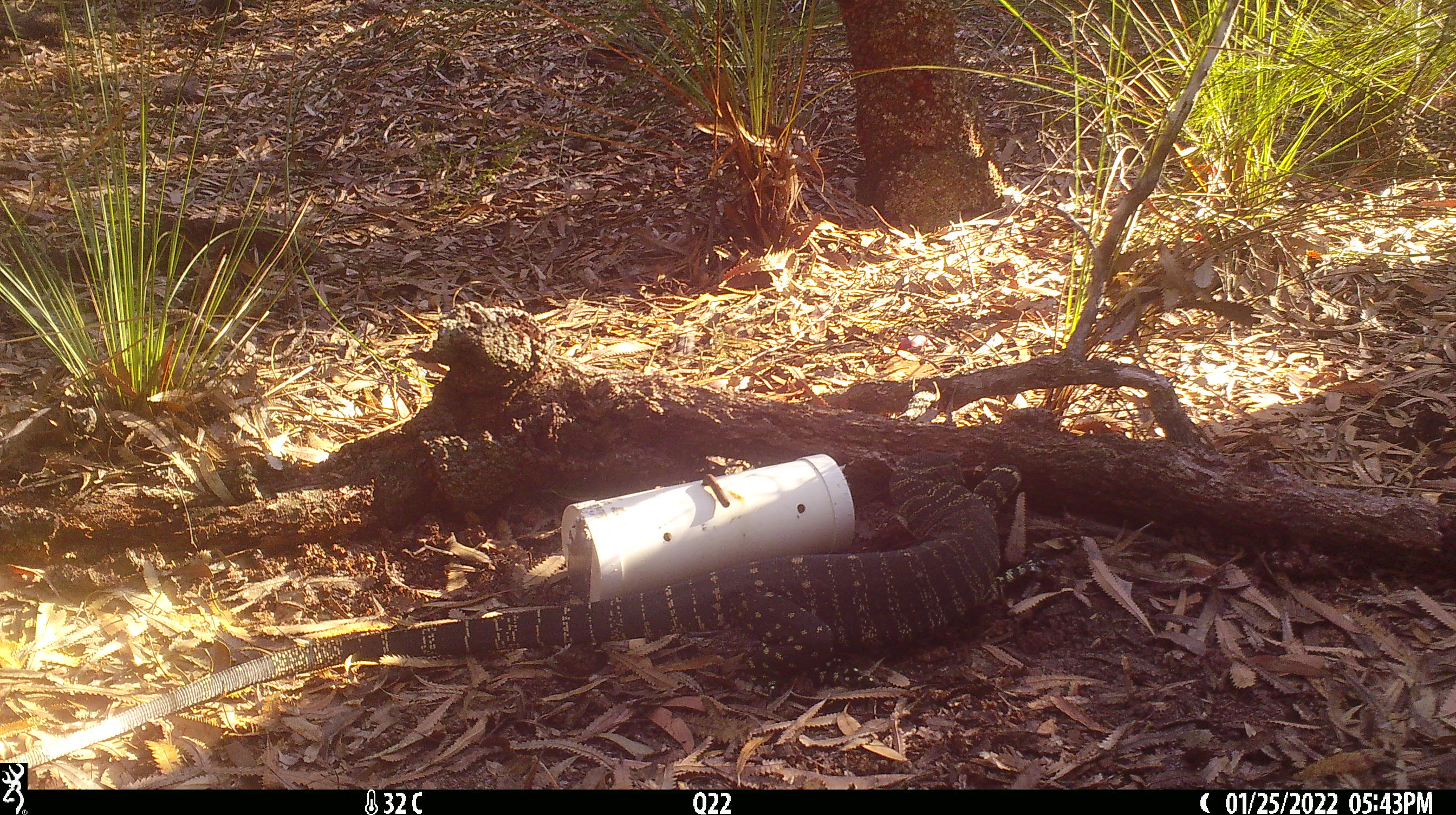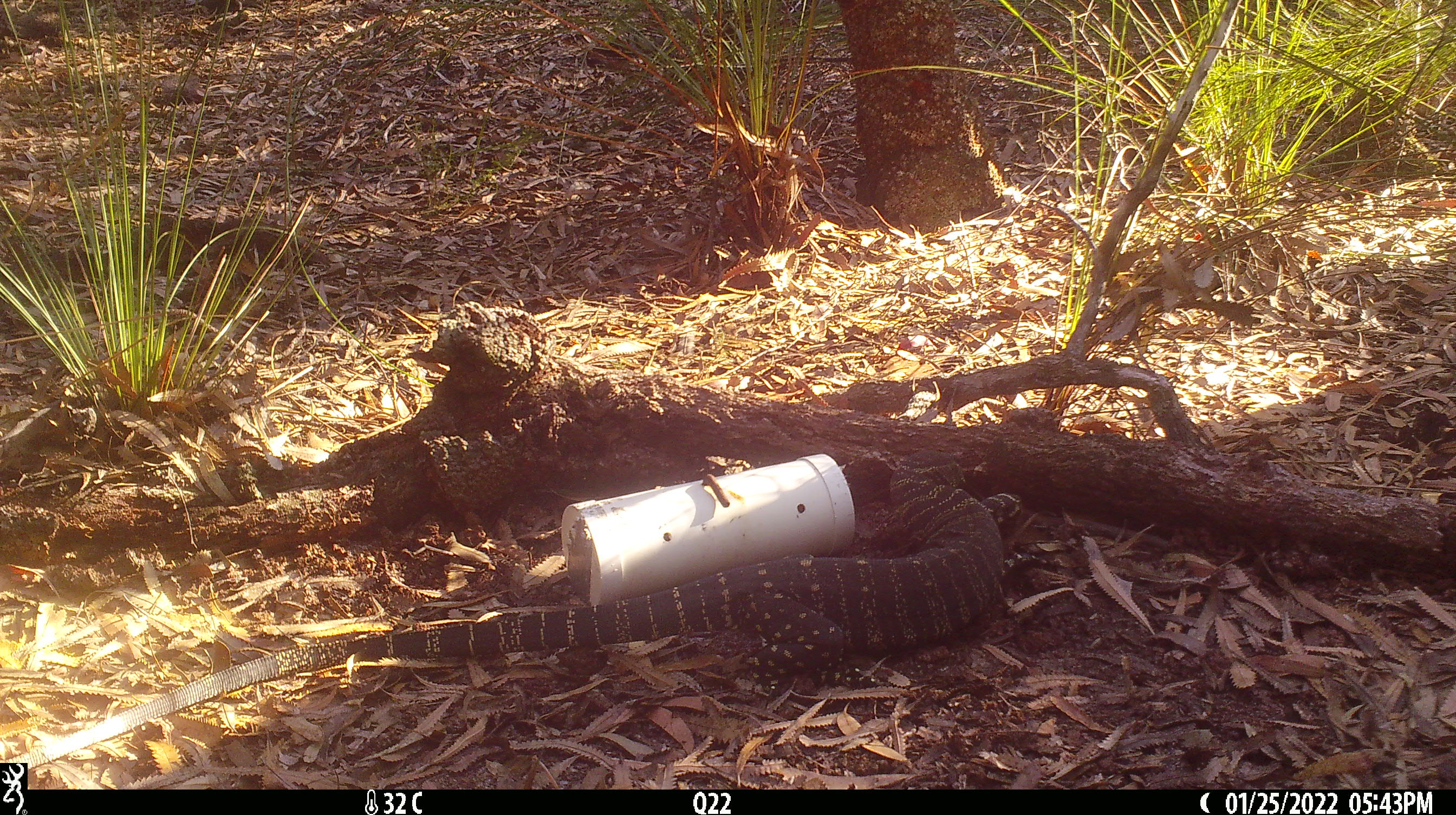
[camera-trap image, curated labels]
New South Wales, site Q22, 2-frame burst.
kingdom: Animalia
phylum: Chordata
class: Reptilia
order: Squamata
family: Varanidae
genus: Varanus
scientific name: Varanus varius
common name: lace monitor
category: goanna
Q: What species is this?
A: Goanna (lace monitor) (Varanus varius).